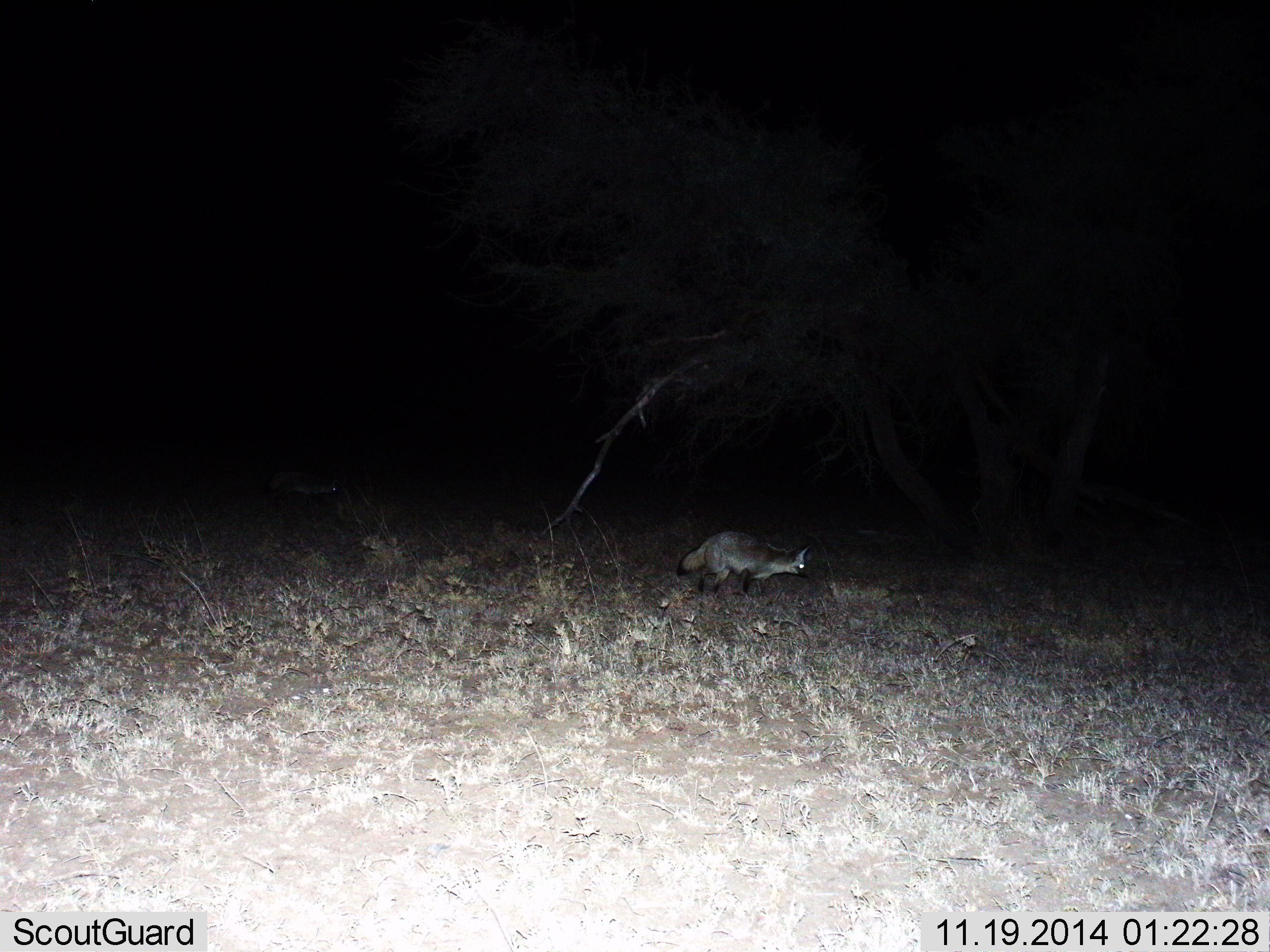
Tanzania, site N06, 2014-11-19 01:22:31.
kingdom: Animalia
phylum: Chordata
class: Mammalia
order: Carnivora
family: Canidae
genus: Otocyon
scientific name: Otocyon megalotis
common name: bat-eared fox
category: batearedfox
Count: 1.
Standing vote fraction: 10%.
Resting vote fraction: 0%.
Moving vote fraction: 90%.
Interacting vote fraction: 0%.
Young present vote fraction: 0%.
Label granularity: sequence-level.